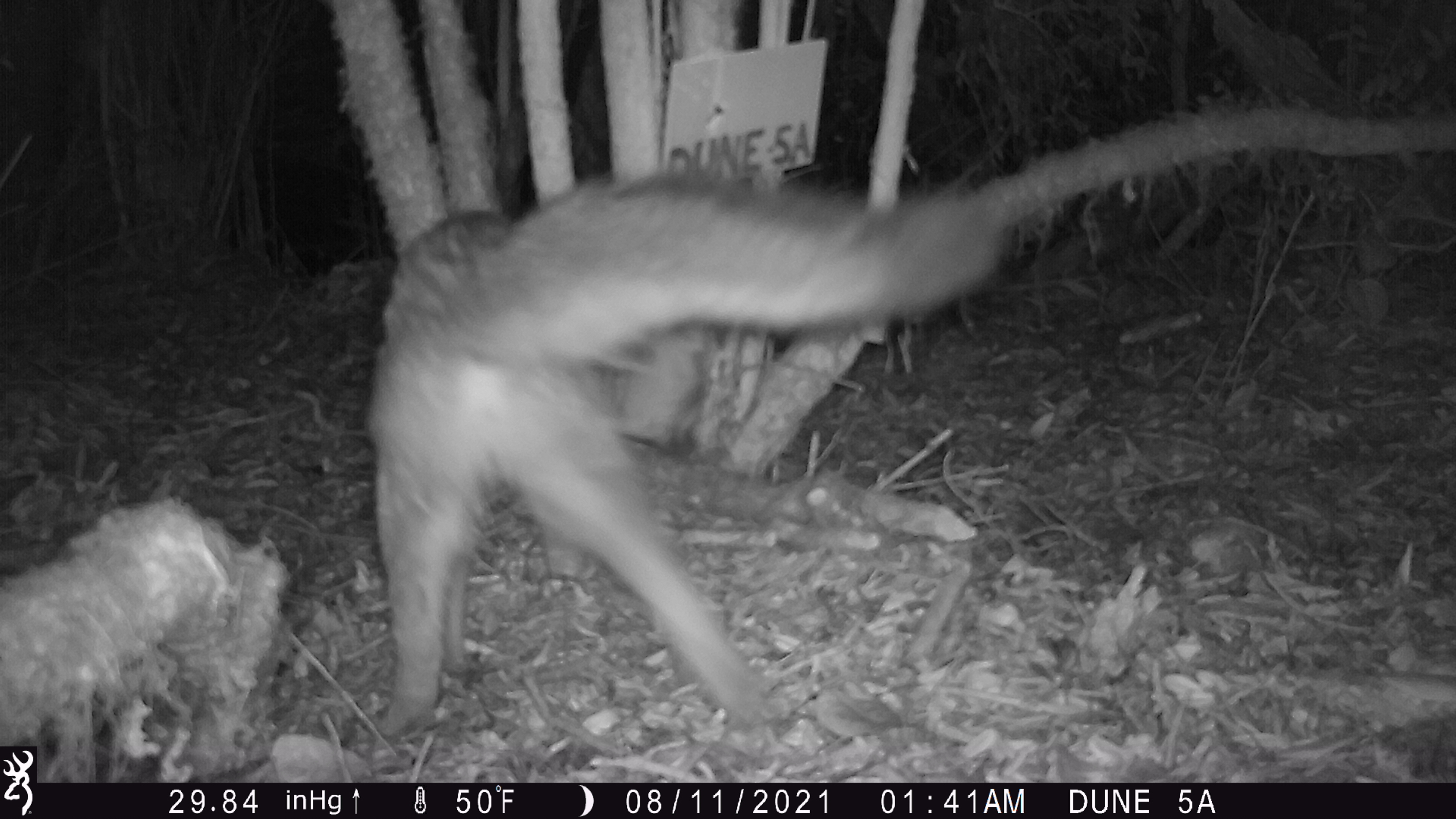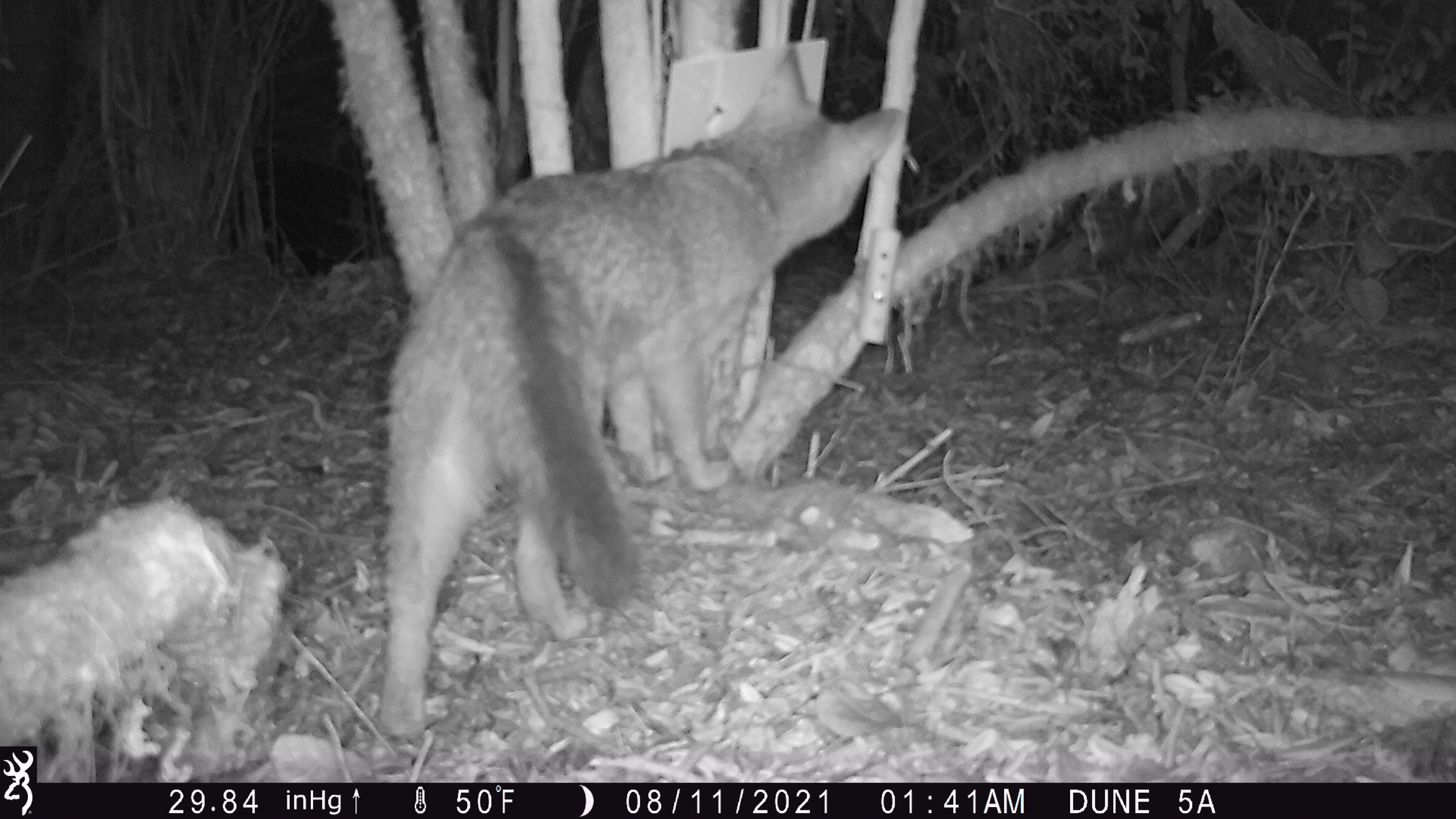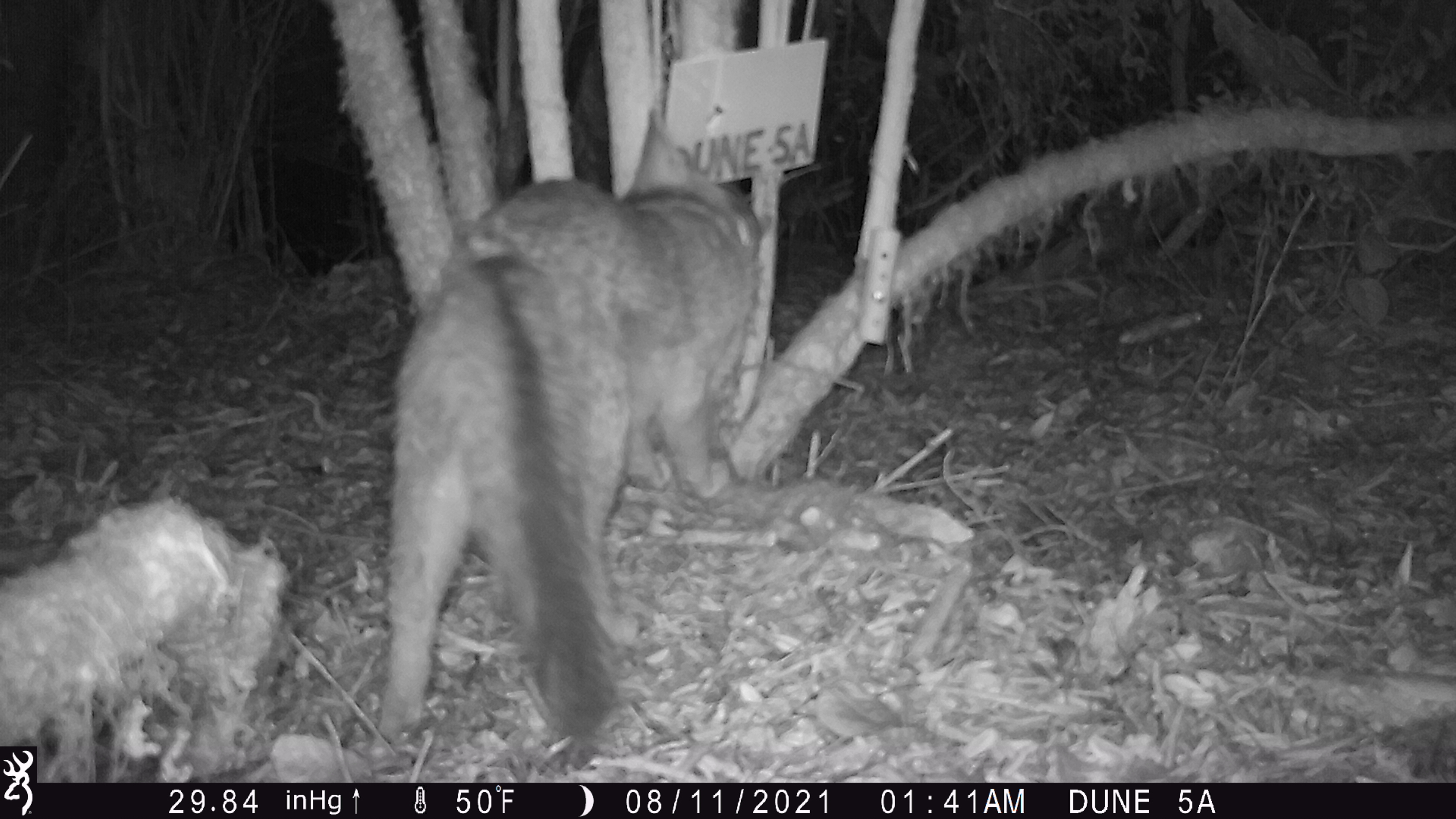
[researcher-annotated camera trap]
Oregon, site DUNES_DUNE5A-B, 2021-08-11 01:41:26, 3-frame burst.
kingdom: Animalia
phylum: Chordata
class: Mammalia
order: Carnivora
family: Canidae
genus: Urocyon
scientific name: Urocyon cinereoargenteus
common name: gray fox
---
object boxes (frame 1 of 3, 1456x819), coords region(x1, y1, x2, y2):
gray fox: region(350, 168, 1014, 741)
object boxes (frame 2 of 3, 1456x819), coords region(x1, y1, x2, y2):
gray fox: region(354, 38, 906, 746)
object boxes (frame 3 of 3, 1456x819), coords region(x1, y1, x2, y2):
gray fox: region(355, 107, 814, 746)